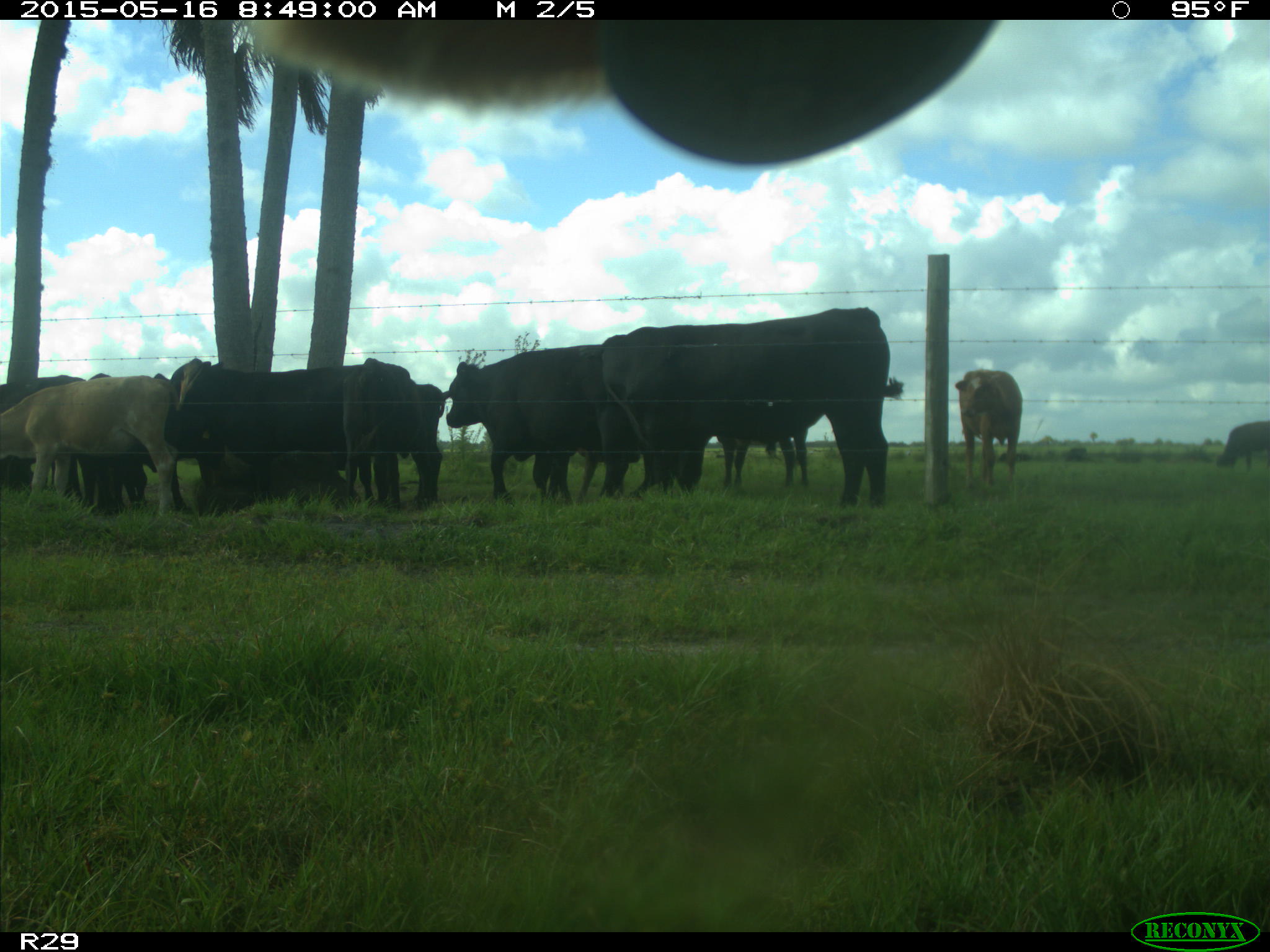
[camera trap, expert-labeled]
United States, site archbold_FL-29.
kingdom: Animalia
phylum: Chordata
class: Mammalia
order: Artiodactyla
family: Bovidae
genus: Bos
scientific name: Bos taurus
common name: domestic cow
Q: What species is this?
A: Bos taurus (domestic cow).